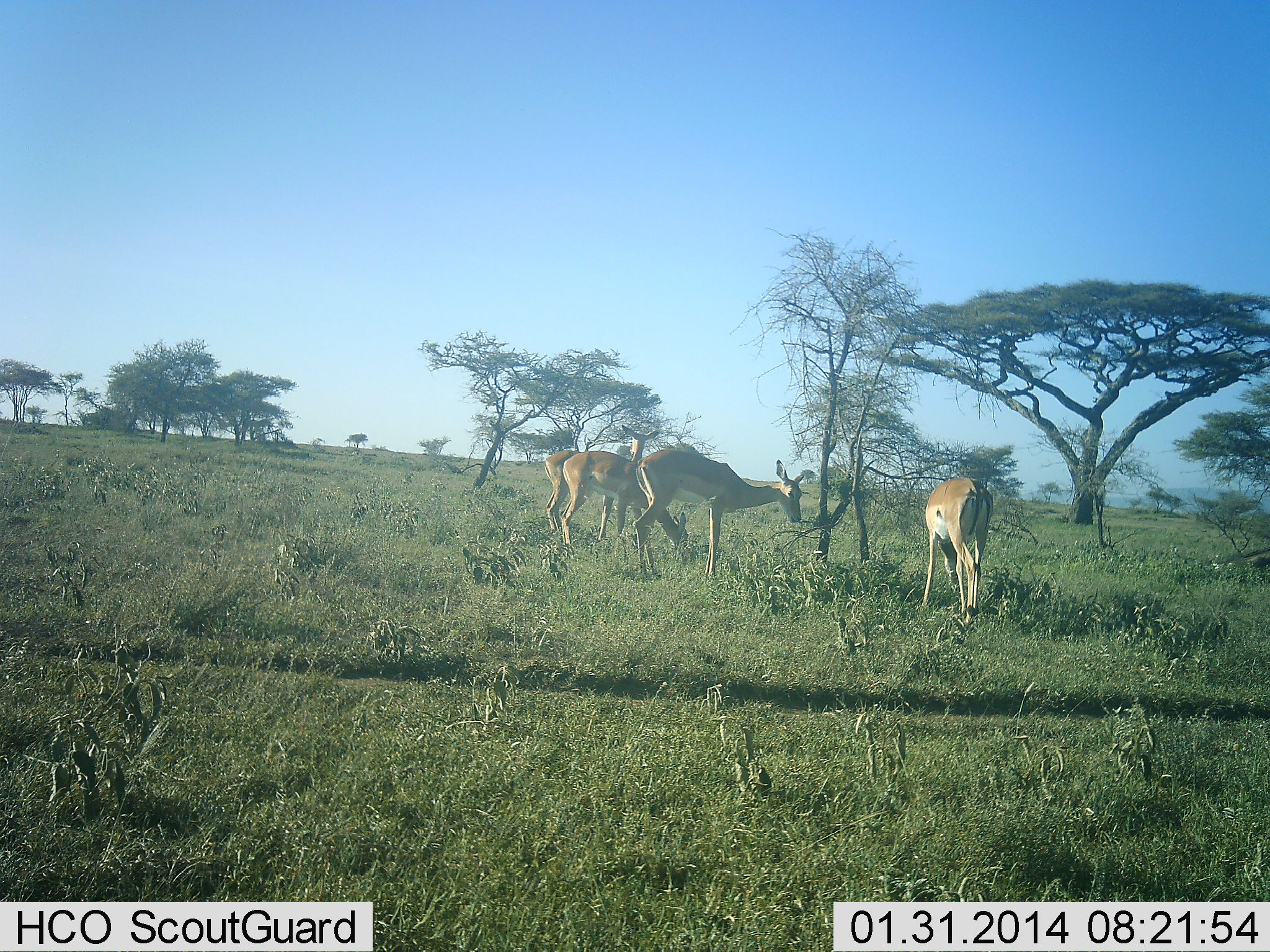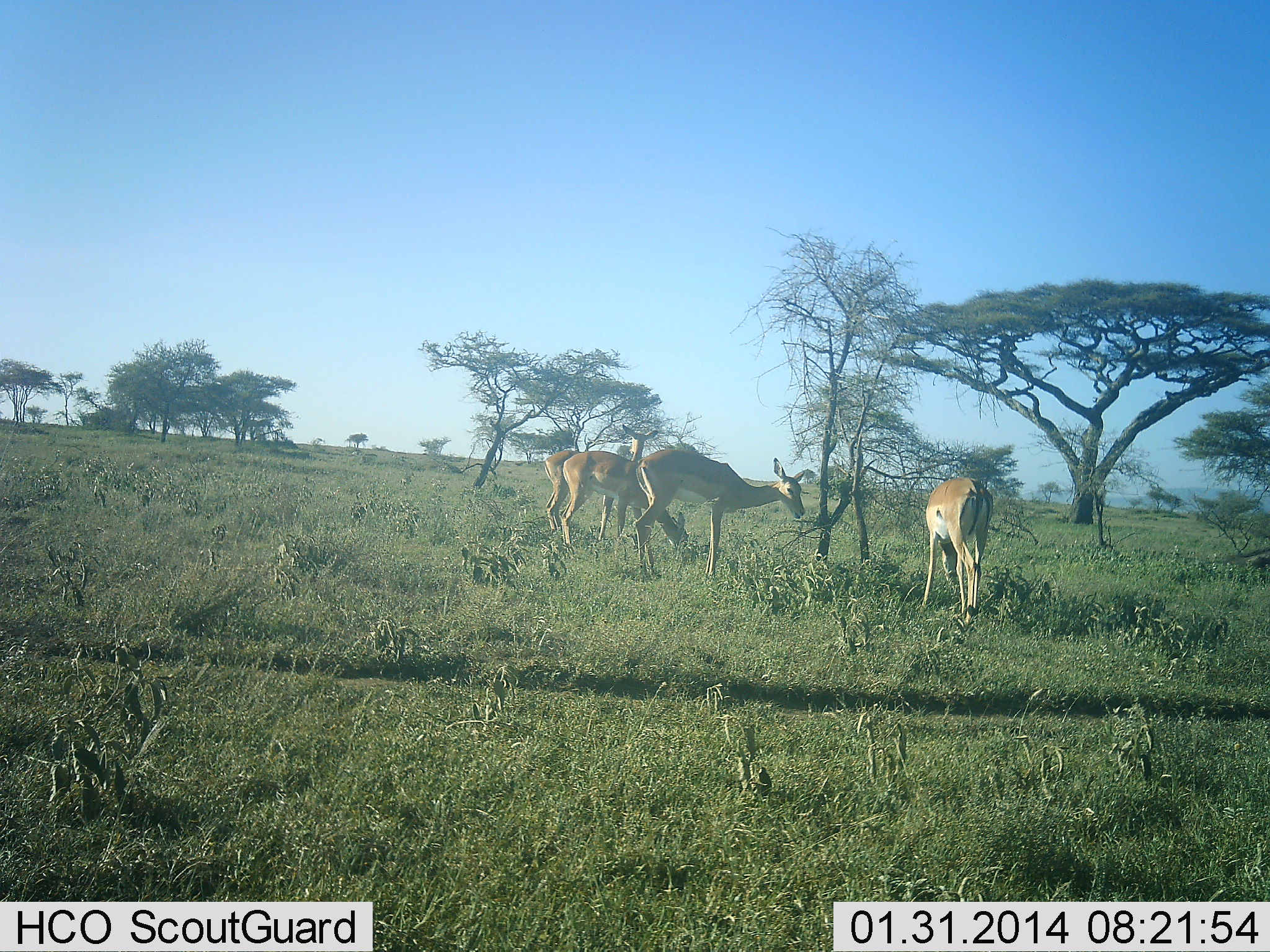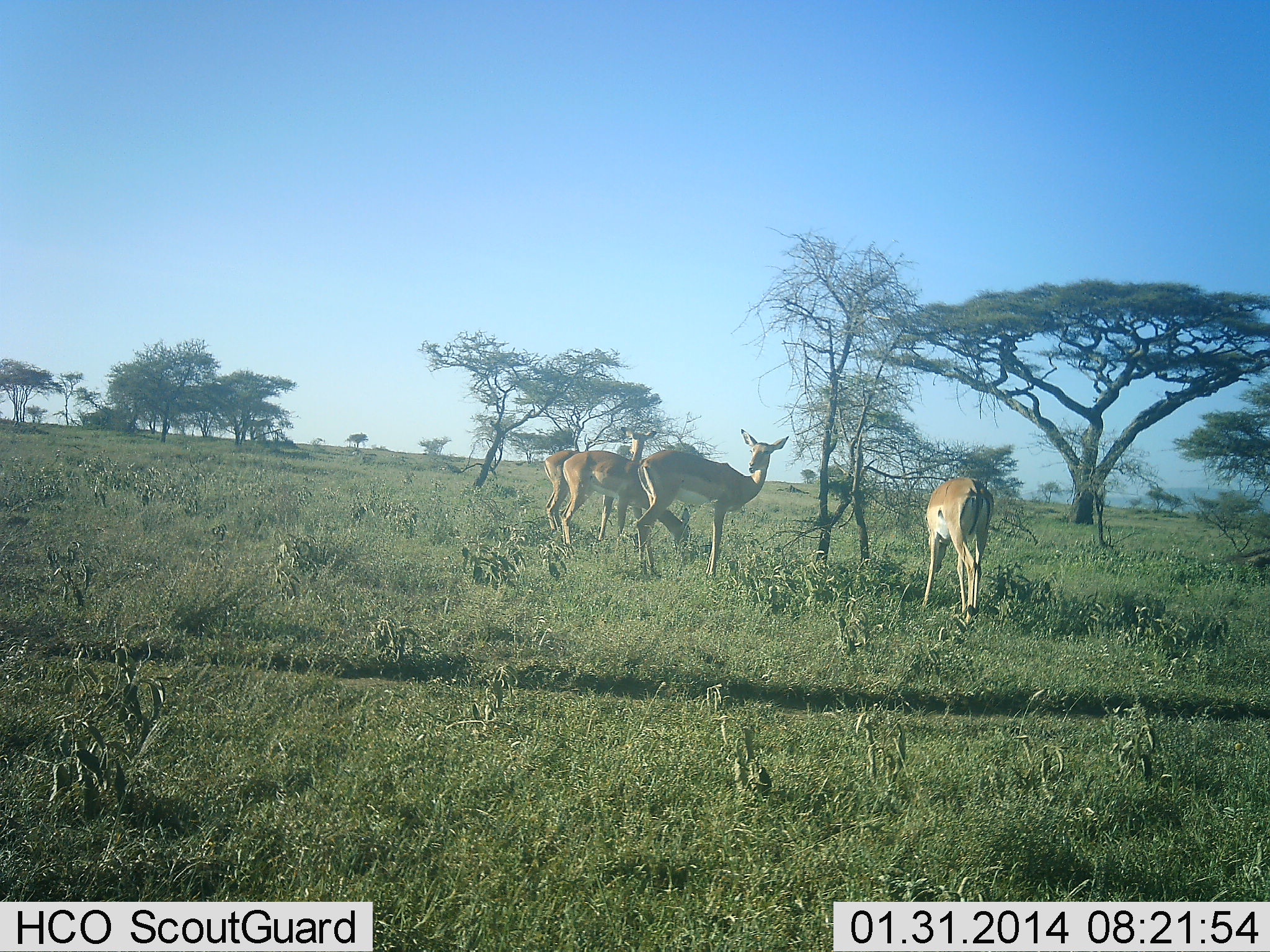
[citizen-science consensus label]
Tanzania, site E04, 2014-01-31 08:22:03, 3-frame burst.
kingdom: Animalia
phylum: Chordata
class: Mammalia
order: Artiodactyla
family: Bovidae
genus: Aepyceros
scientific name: Aepyceros melampus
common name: impala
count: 4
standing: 50%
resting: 0%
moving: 0%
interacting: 0%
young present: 0%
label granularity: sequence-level